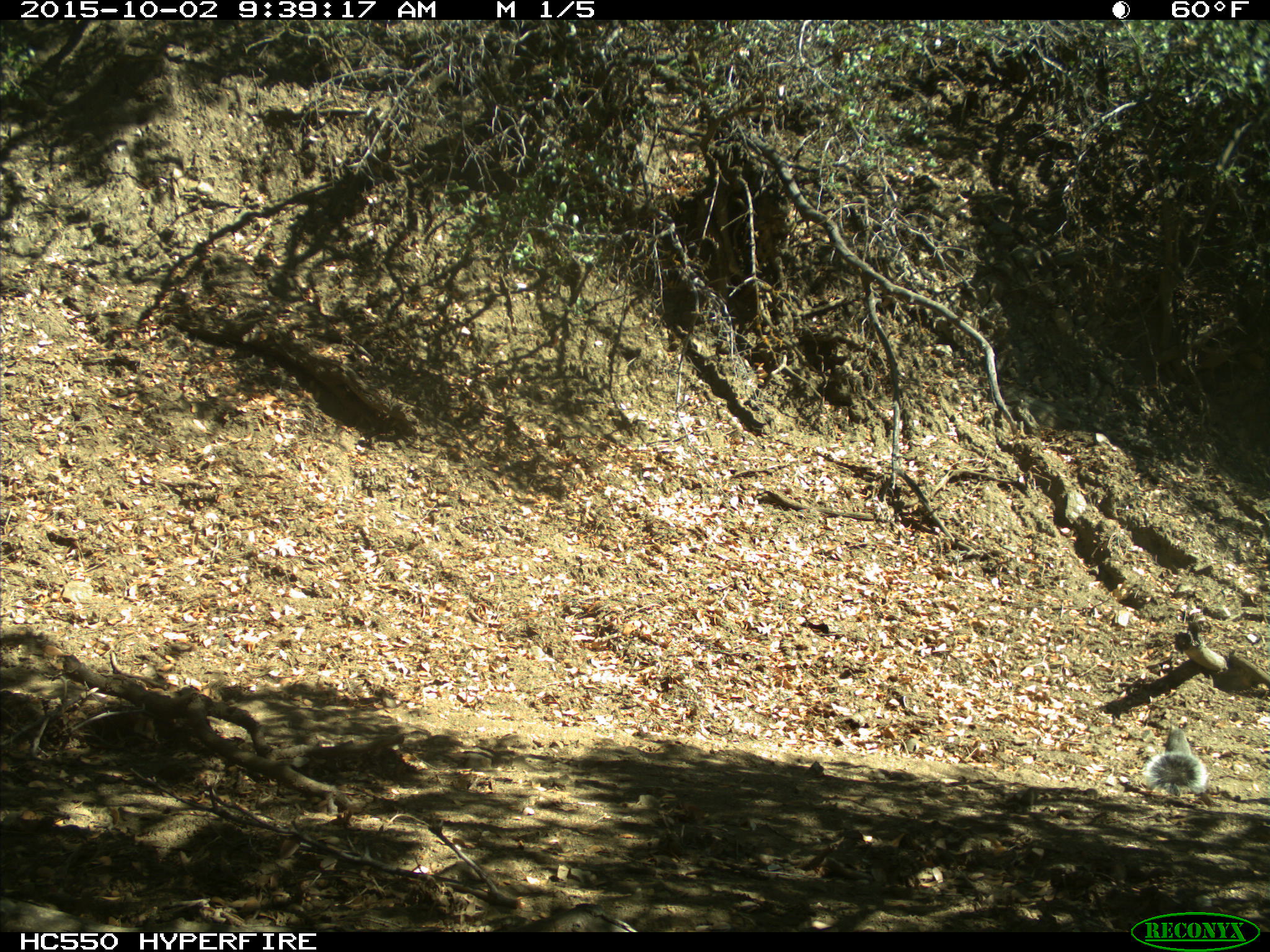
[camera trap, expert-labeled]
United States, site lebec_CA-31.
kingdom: Animalia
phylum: Chordata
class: Mammalia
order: Rodentia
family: Sciuridae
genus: Sciurus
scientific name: Sciurus carolinensis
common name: eastern gray squirrel